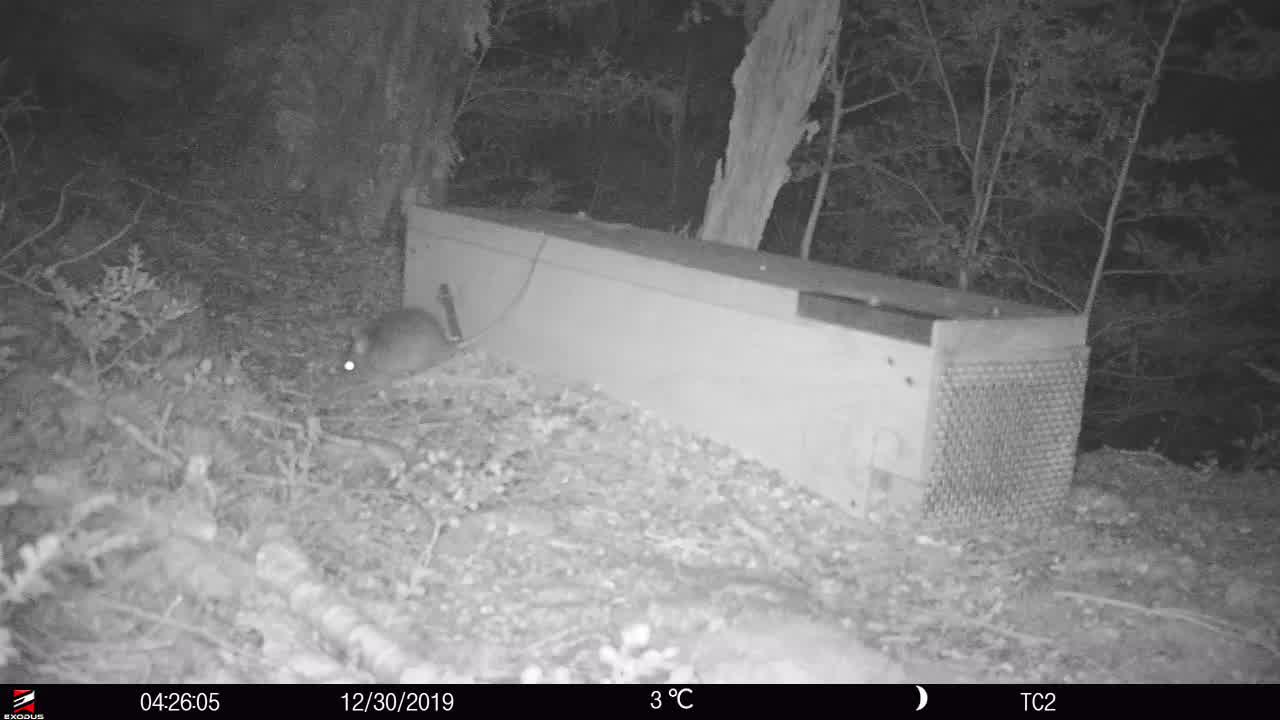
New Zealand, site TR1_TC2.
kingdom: Animalia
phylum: Chordata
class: Mammalia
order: Rodentia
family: Muridae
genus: Rattus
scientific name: Rattus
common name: rat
Rat (Rattus).